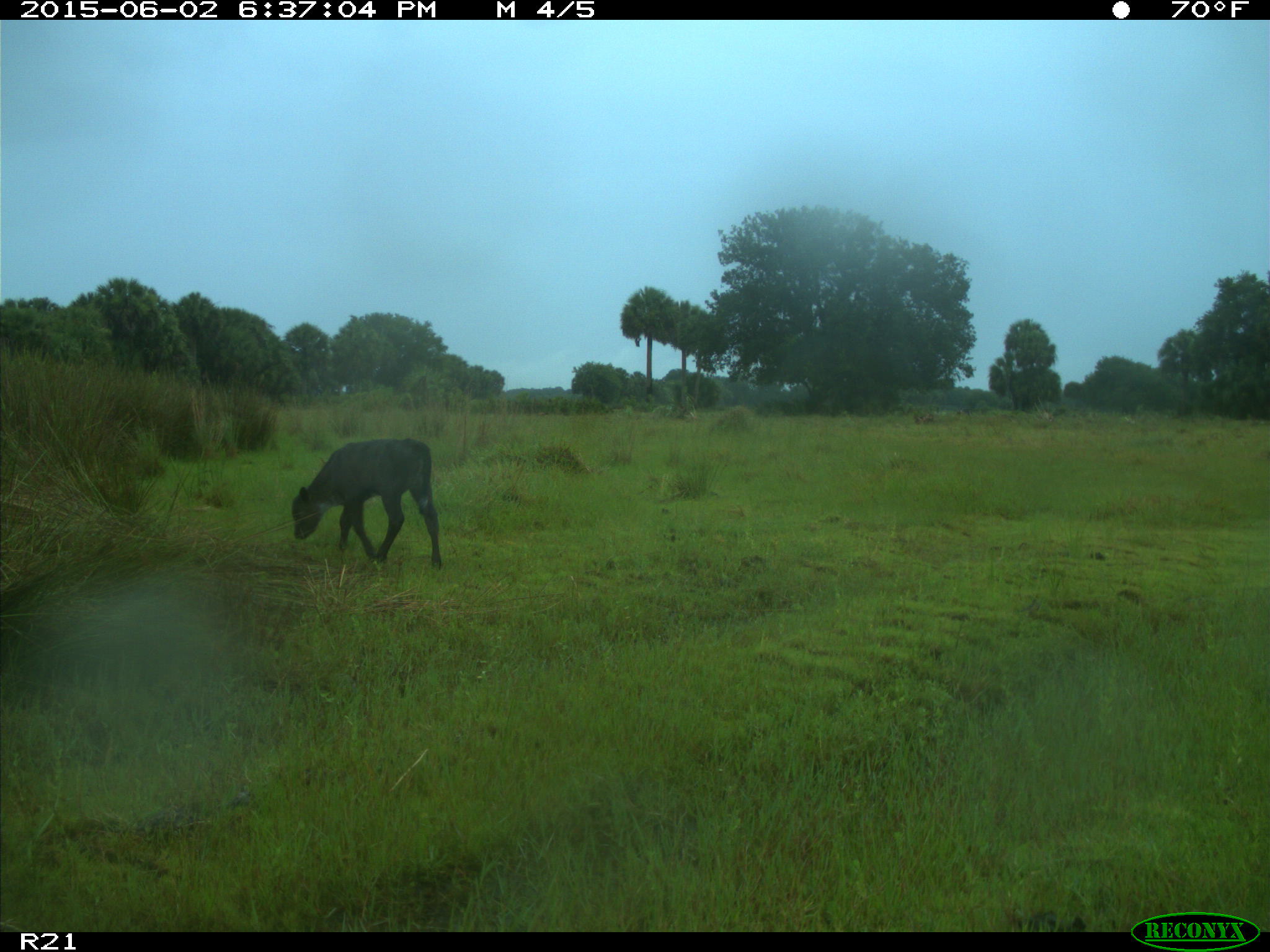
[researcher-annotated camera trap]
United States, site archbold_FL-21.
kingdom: Animalia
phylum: Chordata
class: Mammalia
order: Artiodactyla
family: Bovidae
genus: Bos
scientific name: Bos taurus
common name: domestic cow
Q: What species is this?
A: Bos taurus (domestic cow).